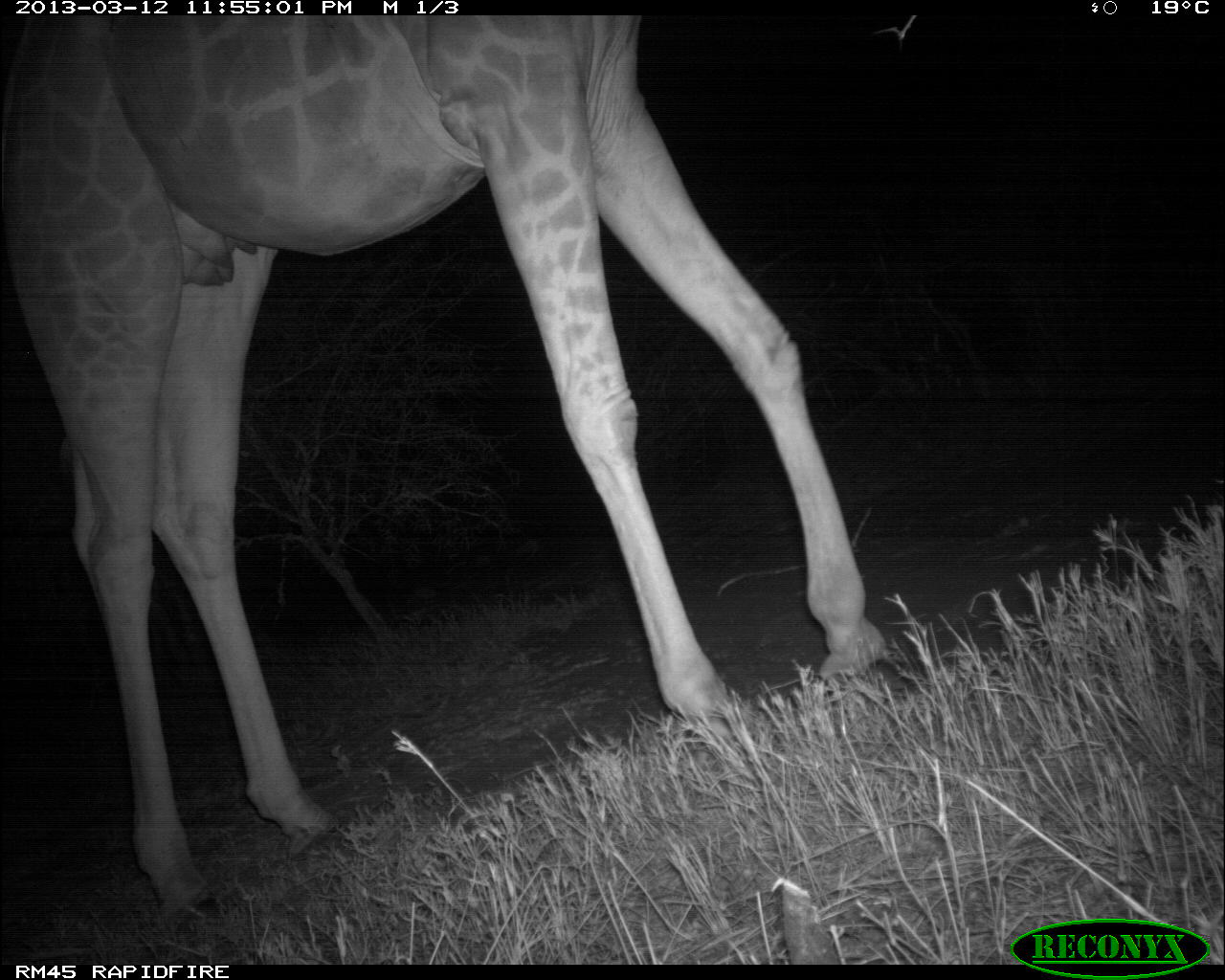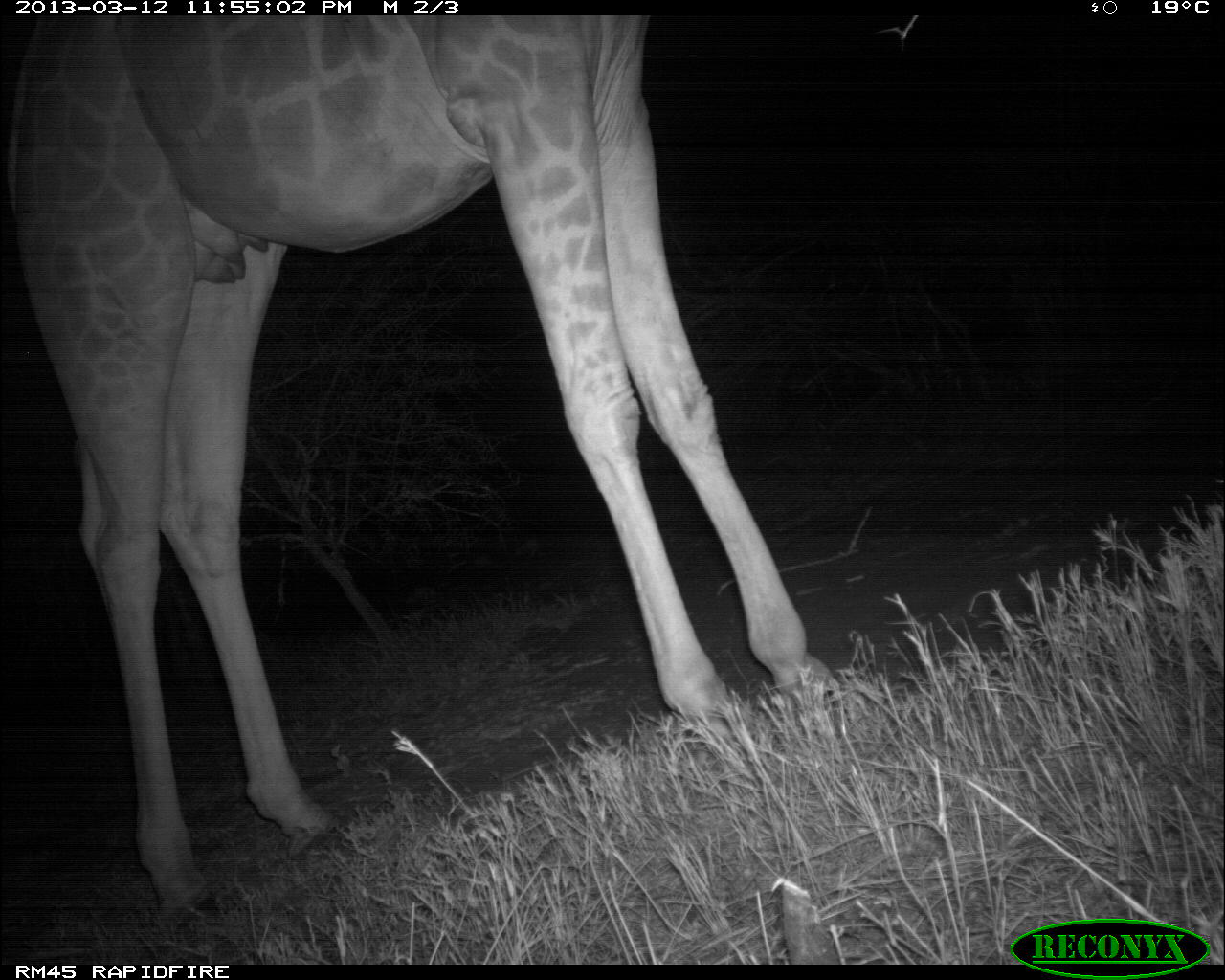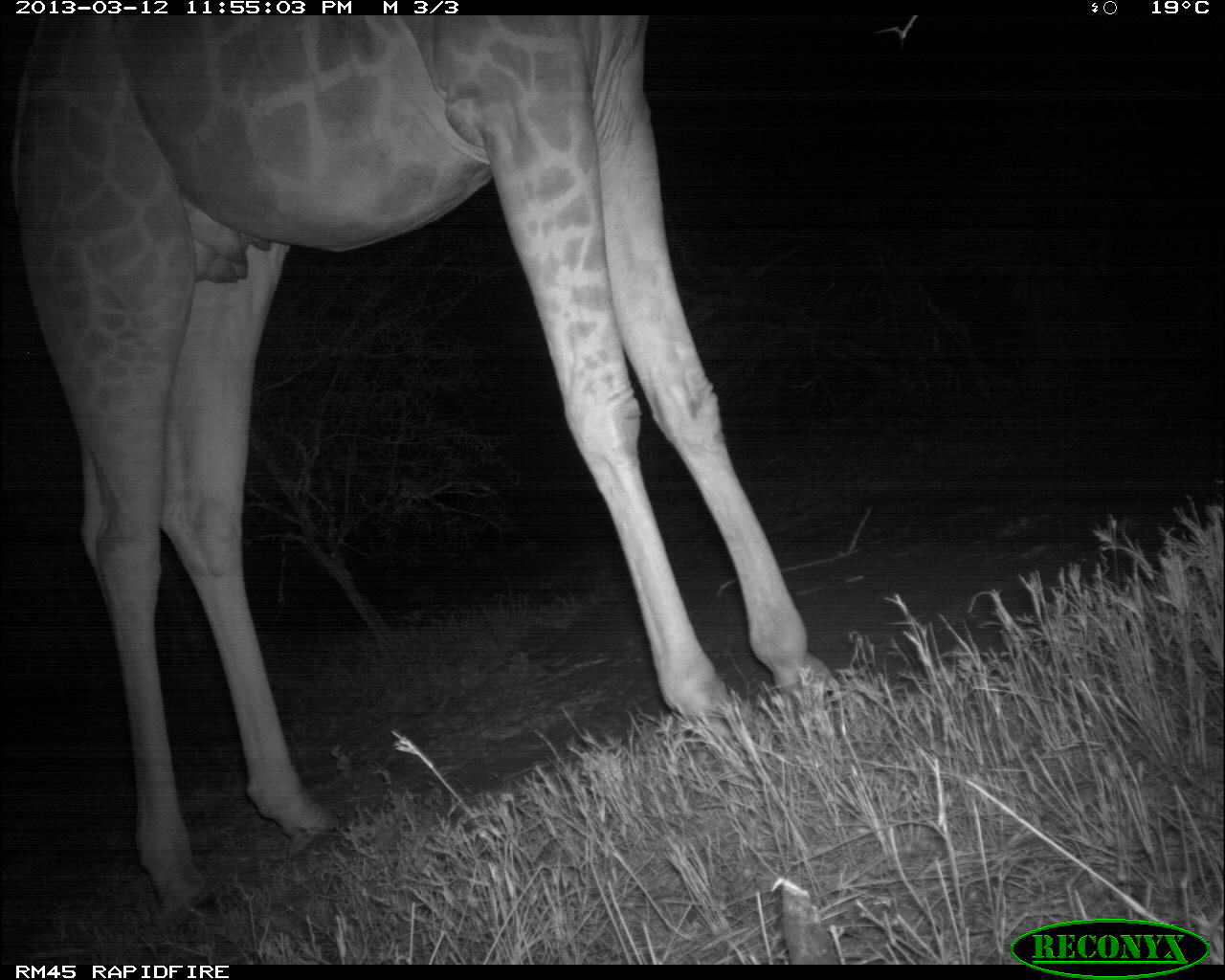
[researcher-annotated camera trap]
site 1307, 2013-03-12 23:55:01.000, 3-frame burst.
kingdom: Animalia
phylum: Chordata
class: Mammalia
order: Artiodactyla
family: Giraffidae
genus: Giraffa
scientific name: Giraffa camelopardalis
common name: giraffe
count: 1